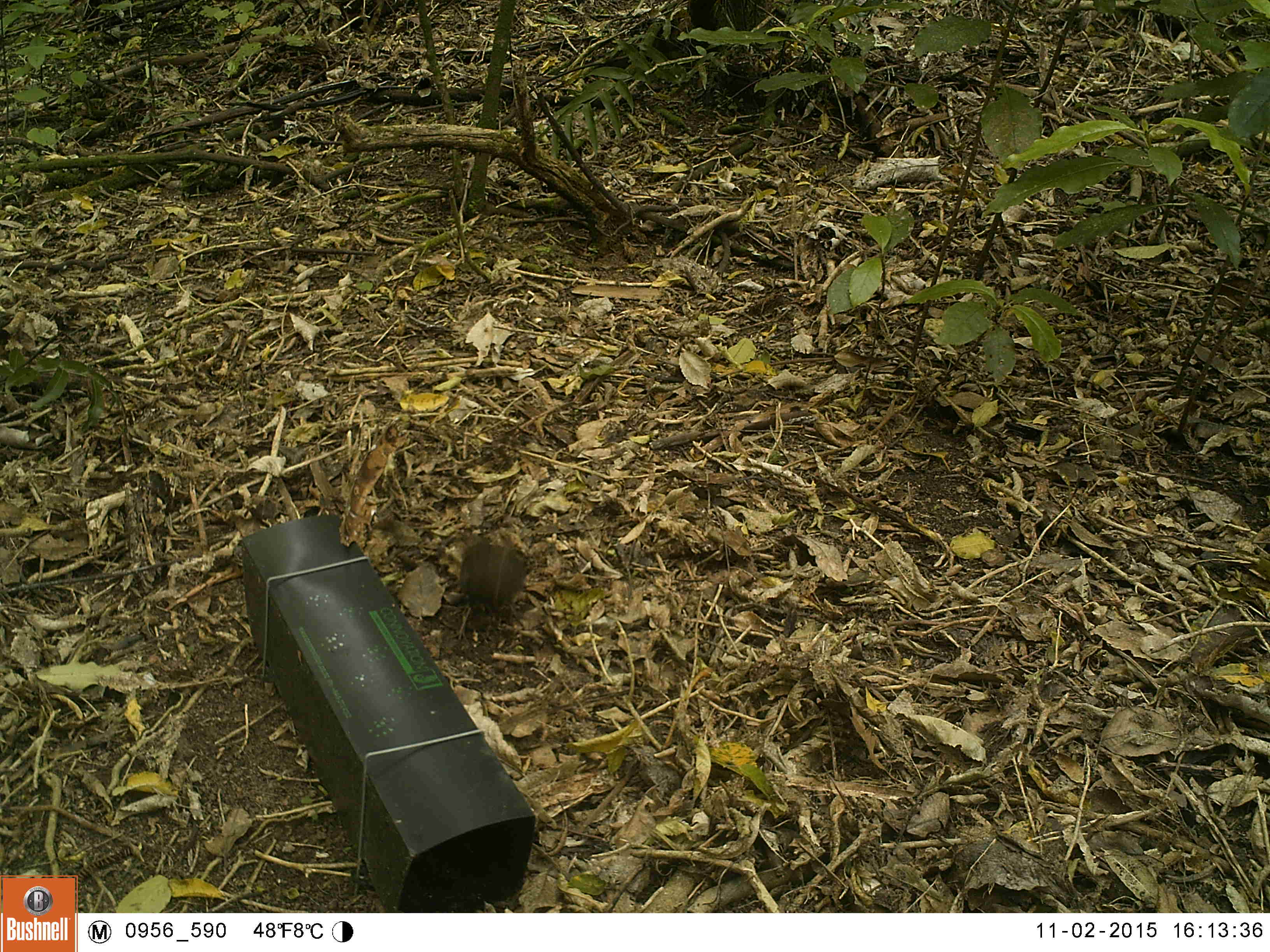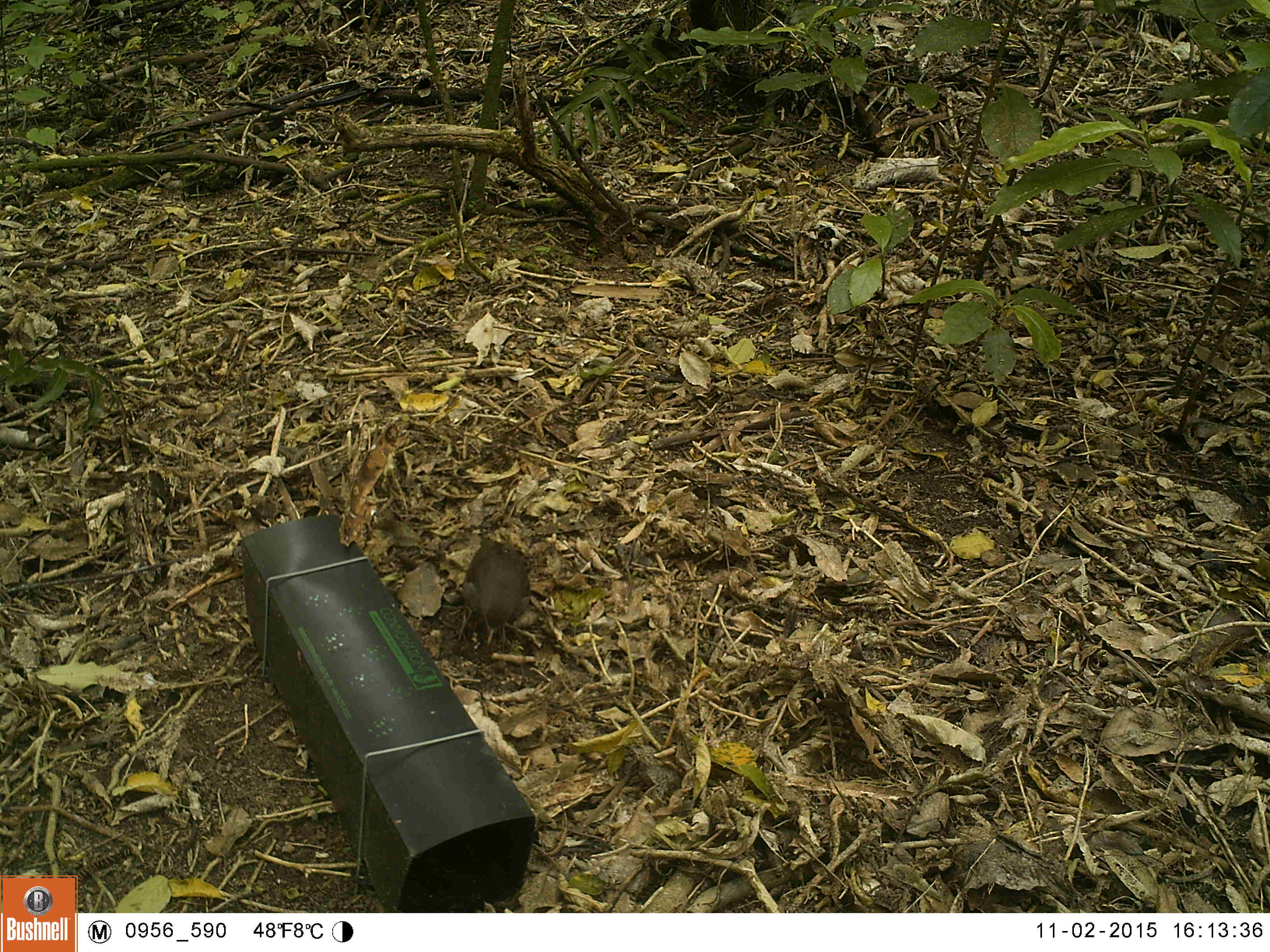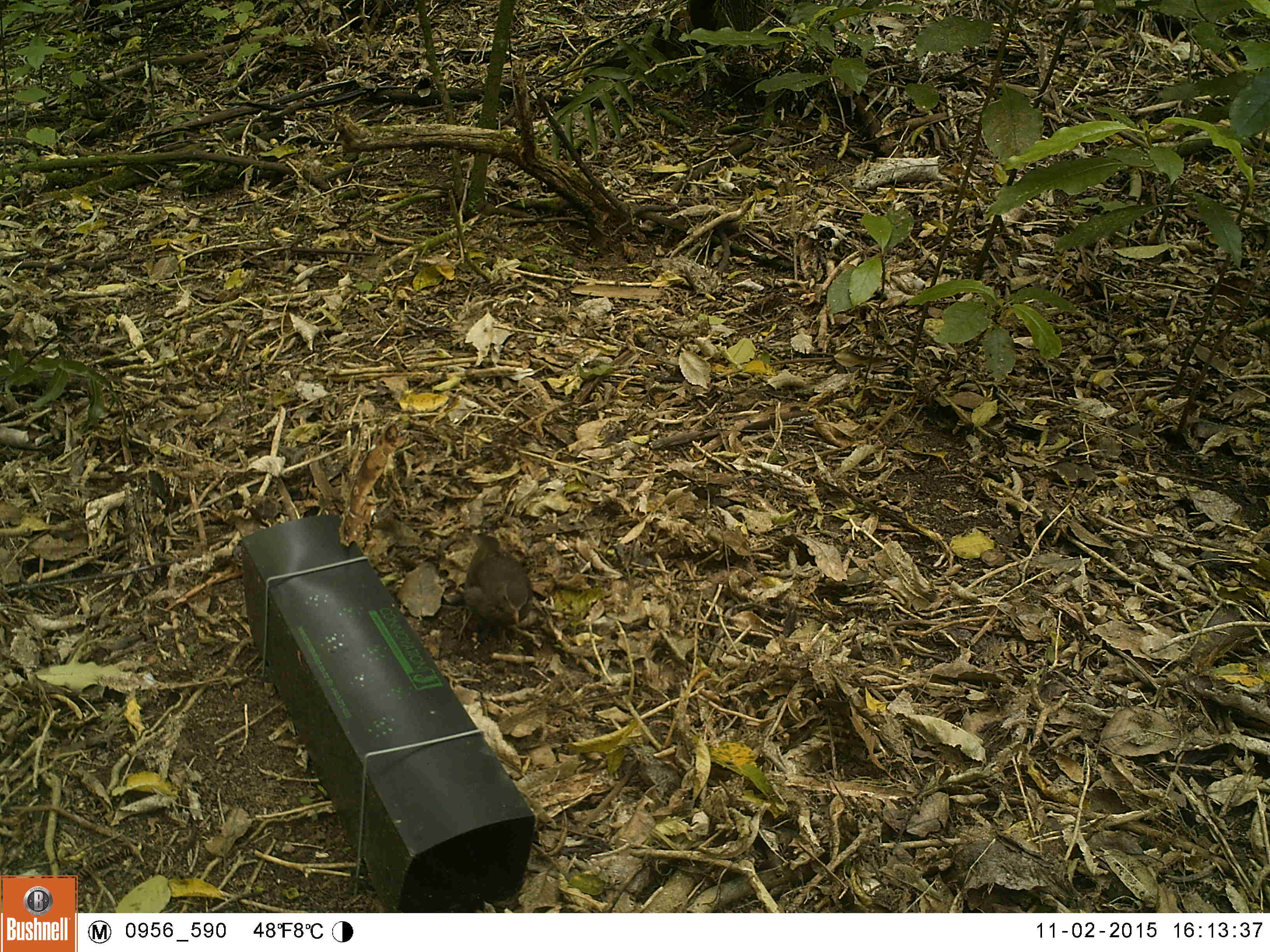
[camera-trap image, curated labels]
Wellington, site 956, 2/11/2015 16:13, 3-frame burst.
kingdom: Animalia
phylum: Chordata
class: Aves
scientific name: Aves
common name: bird